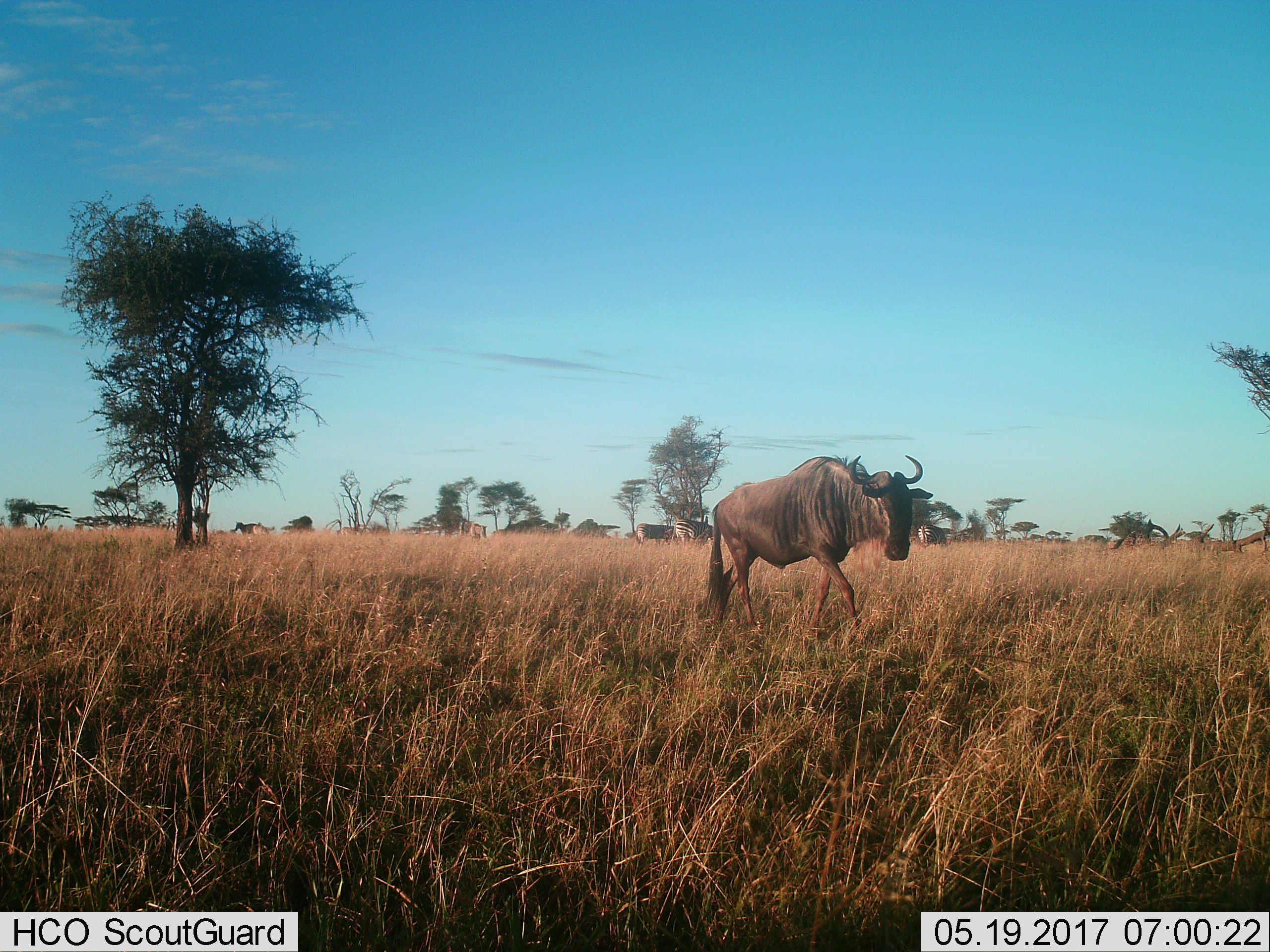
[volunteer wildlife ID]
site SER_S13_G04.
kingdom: Animalia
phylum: Chordata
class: Mammalia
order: Artiodactyla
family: Bovidae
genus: Connochaetes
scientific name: Connochaetes taurinus taurinus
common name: blue wildebeest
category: wildebeestblue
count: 1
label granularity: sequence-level